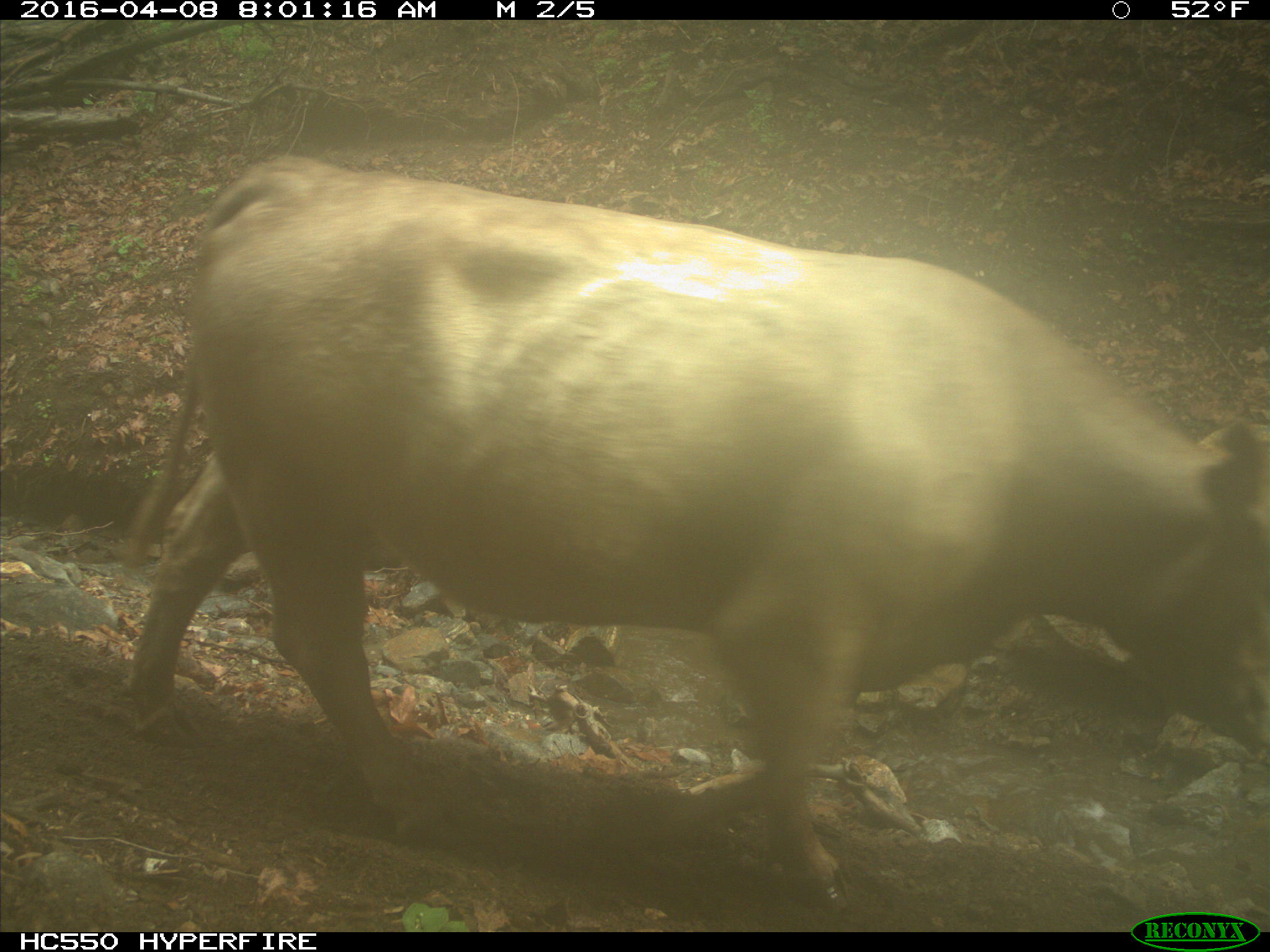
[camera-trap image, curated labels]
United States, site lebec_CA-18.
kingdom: Animalia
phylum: Chordata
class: Mammalia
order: Artiodactyla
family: Bovidae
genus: Bos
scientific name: Bos taurus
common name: domestic cow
Bos taurus (domestic cow).